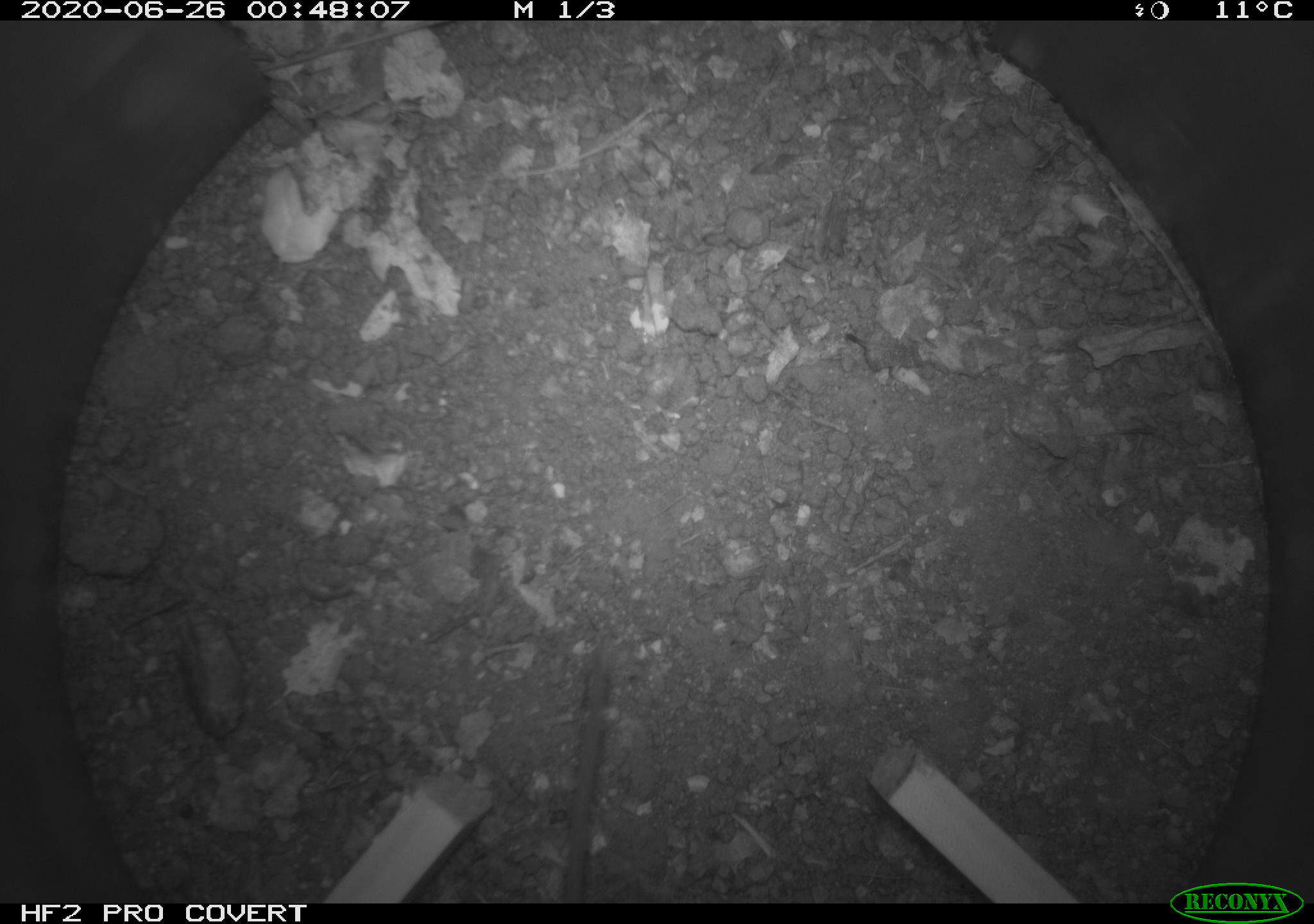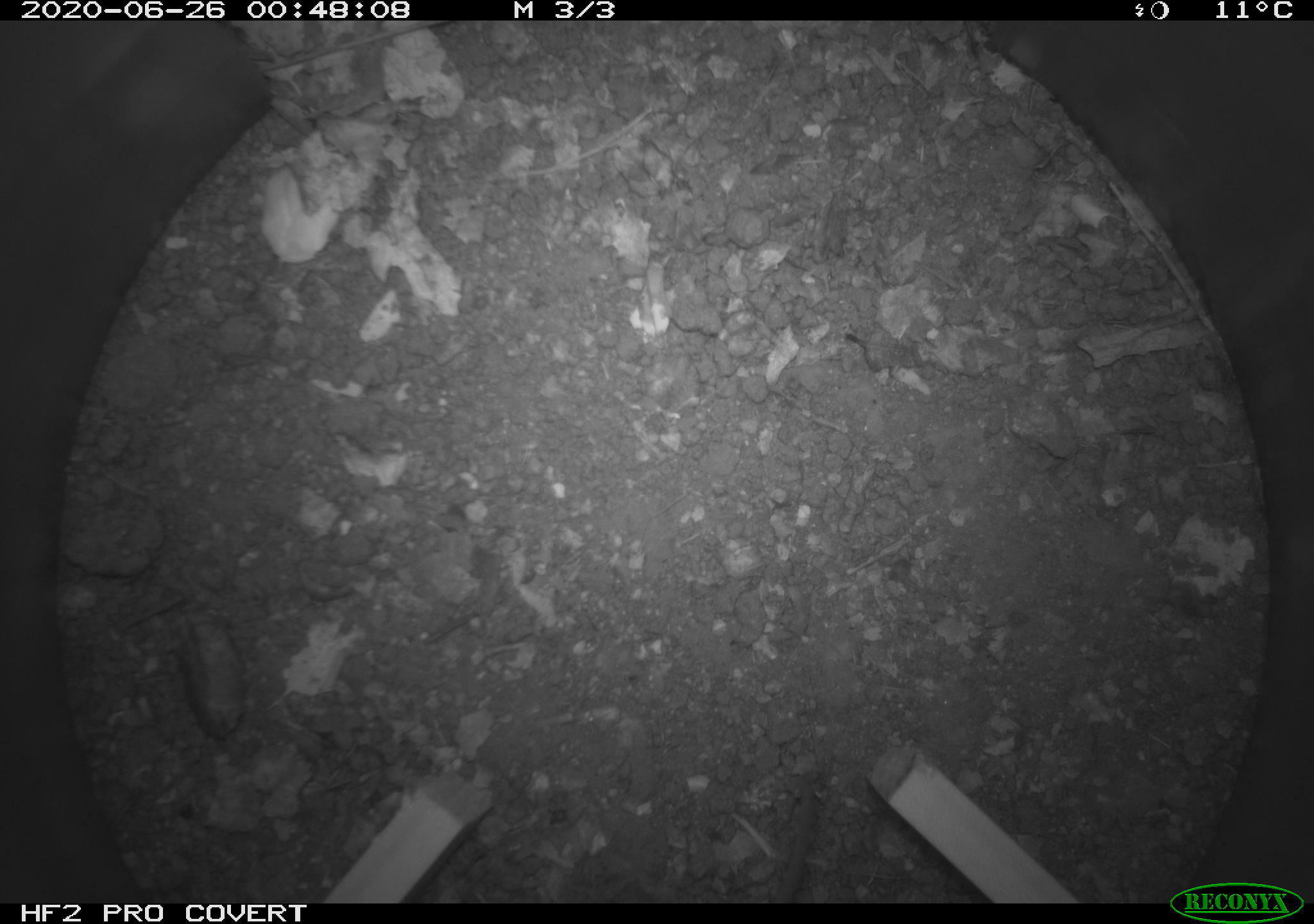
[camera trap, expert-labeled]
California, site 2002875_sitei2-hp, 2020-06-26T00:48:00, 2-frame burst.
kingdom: Animalia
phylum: Chordata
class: Mammalia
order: Rodentia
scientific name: Rodentia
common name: rodent